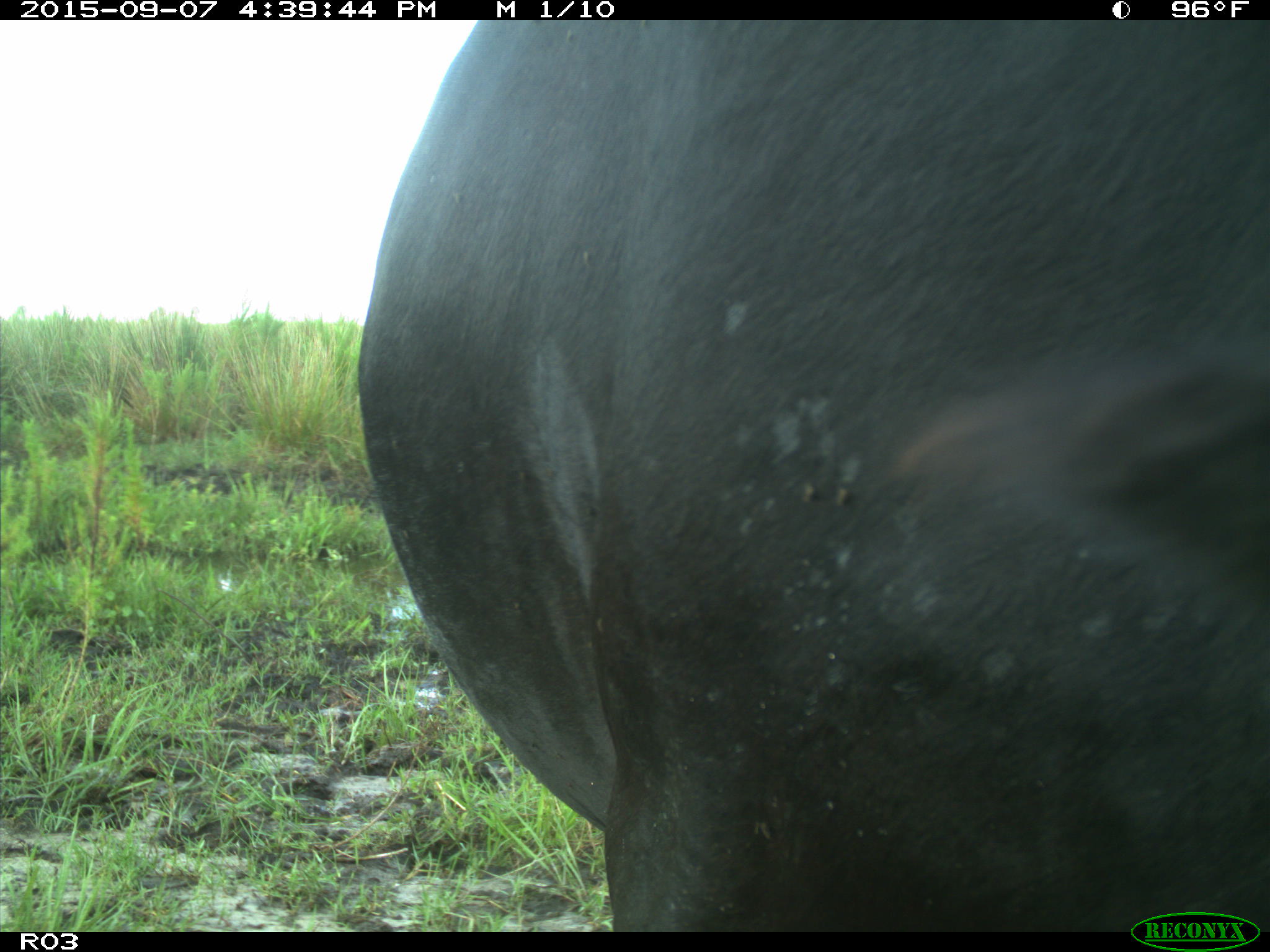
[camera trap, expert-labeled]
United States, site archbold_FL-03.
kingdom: Animalia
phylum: Chordata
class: Mammalia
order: Artiodactyla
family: Bovidae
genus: Bos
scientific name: Bos taurus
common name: domestic cow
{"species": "Bos taurus (domestic cow)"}